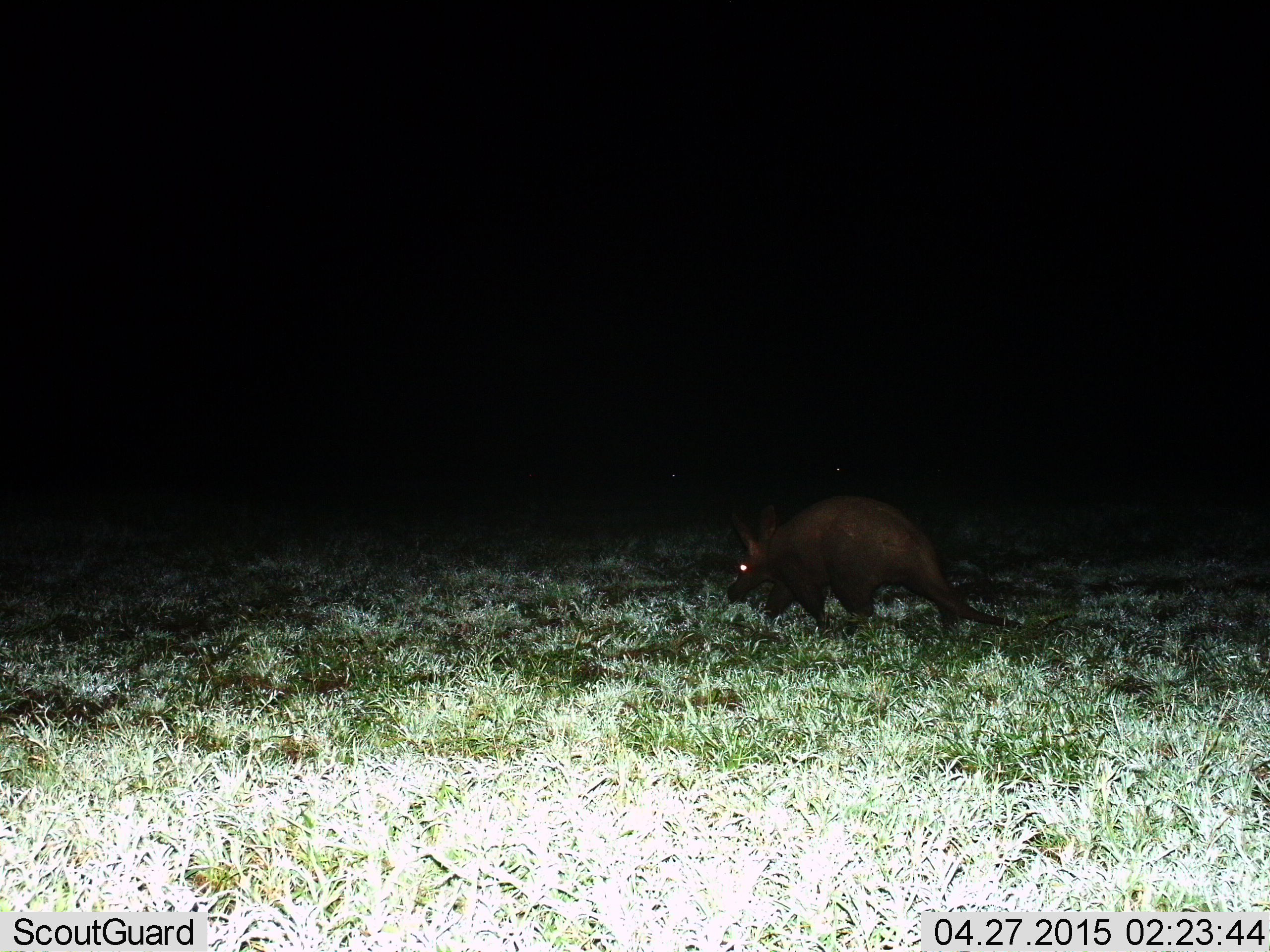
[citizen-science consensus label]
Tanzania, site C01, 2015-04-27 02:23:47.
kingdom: Animalia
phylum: Chordata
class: Mammalia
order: Tubulidentata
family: Orycteropodidae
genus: Orycteropus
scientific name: Orycteropus afer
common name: aardvark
Aardvark (Orycteropus afer), count 1. Behavior (volunteer vote fractions): standing 0%, resting 0%, moving 100%, interacting 0%. Young present (vote fraction): 0%. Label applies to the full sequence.